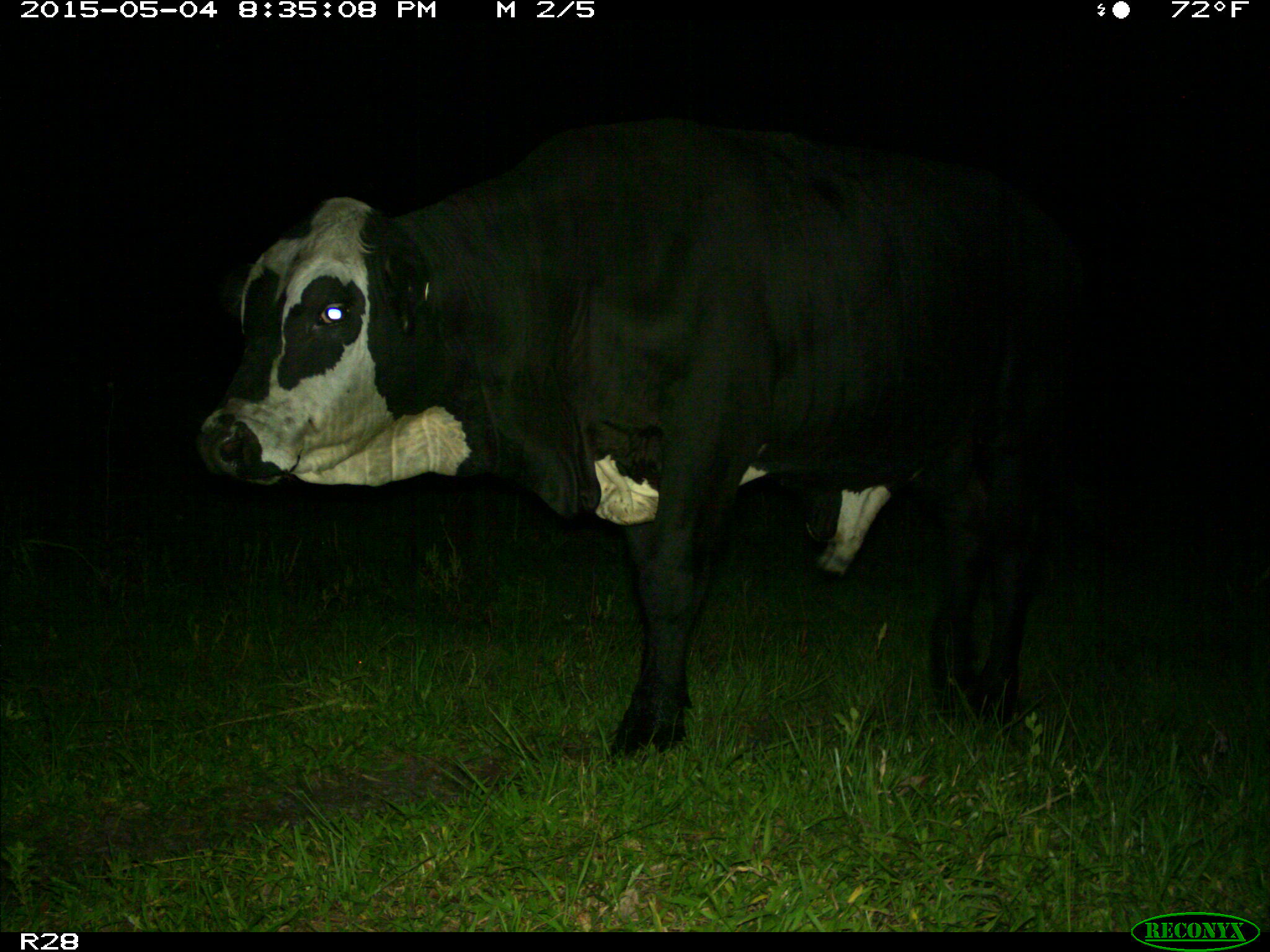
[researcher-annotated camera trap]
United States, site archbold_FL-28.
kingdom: Animalia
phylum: Chordata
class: Mammalia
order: Artiodactyla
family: Bovidae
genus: Bos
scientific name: Bos taurus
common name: domestic cow